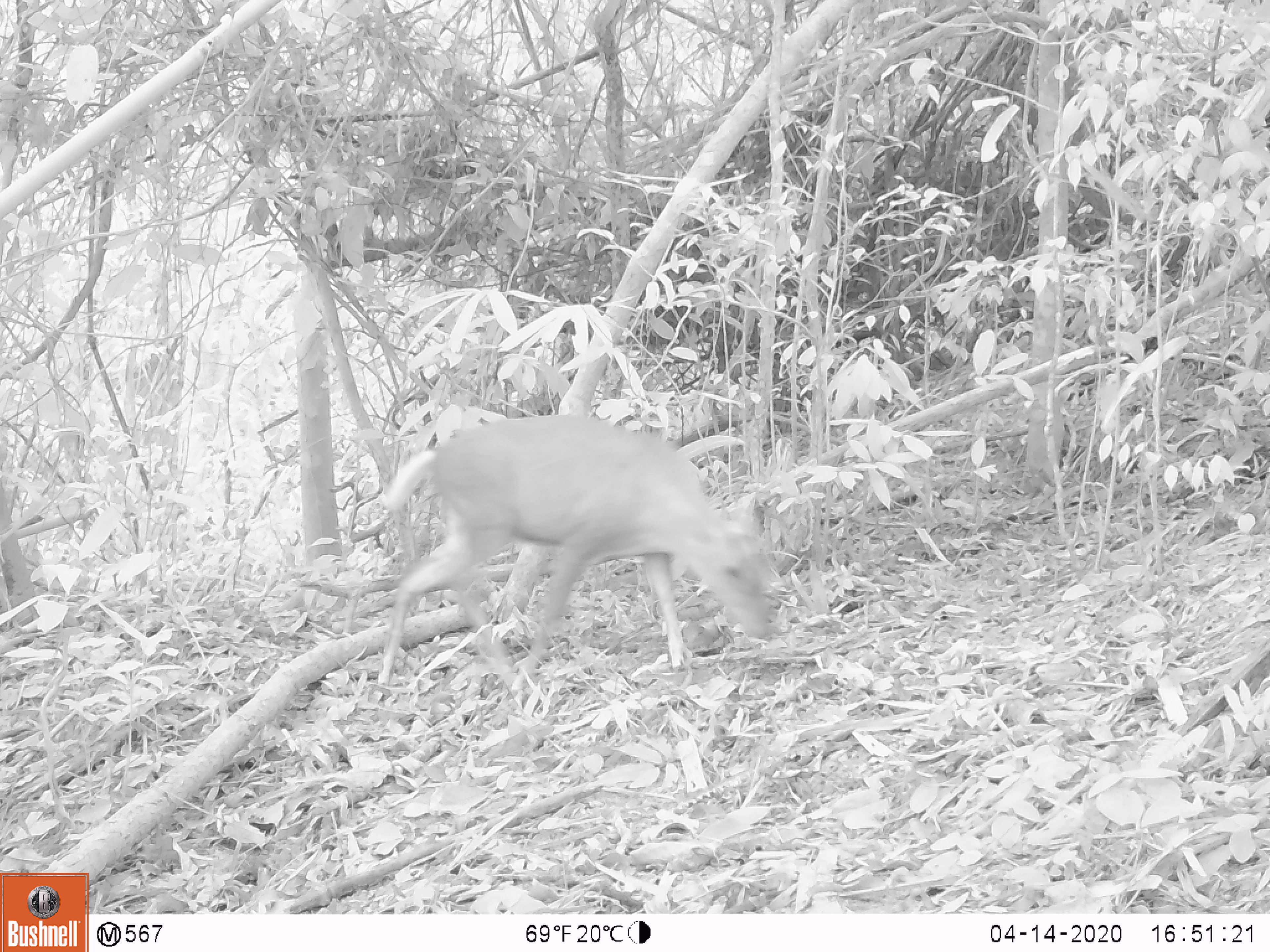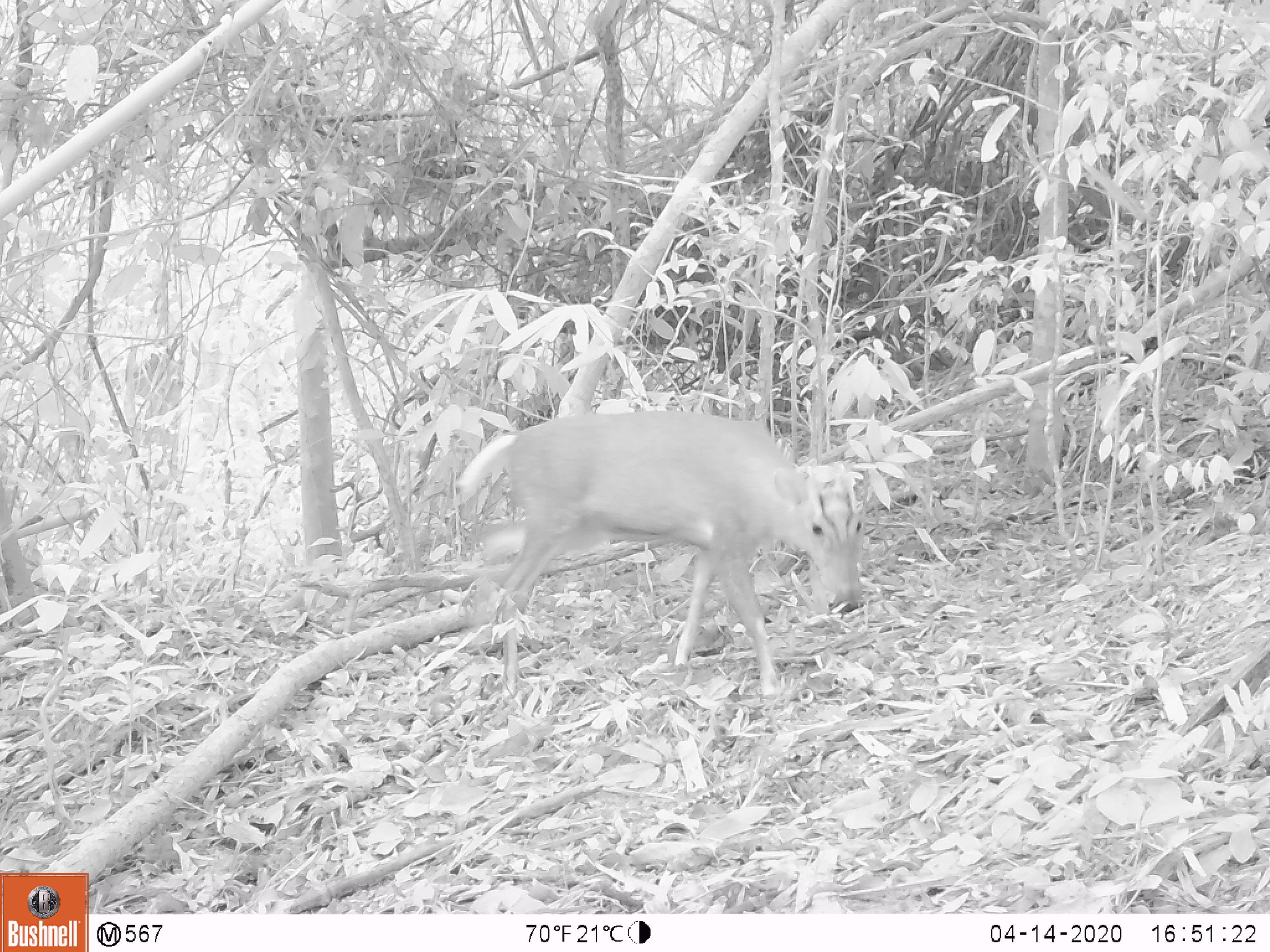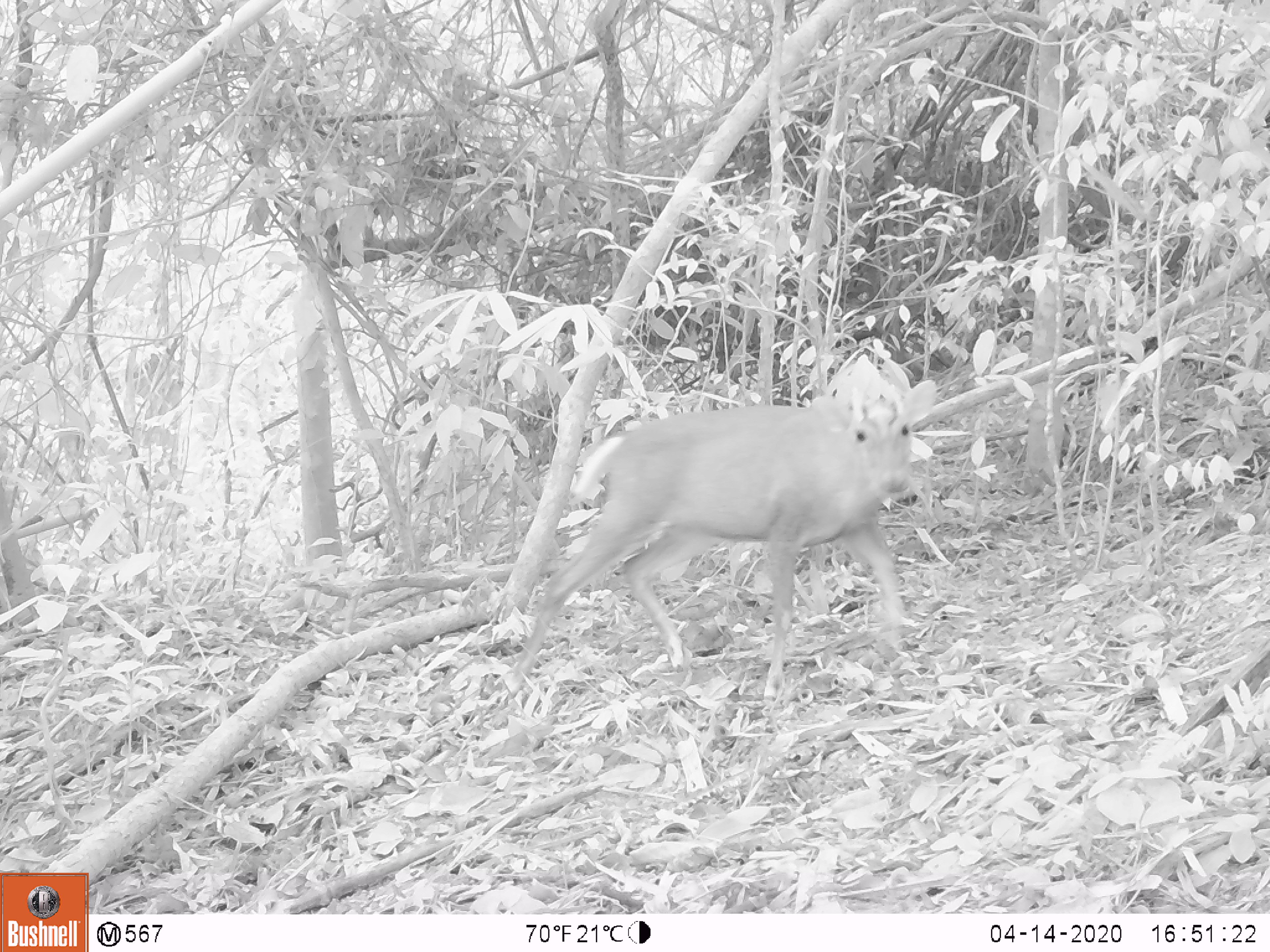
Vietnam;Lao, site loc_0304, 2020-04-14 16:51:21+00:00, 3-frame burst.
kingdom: Animalia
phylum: Chordata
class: Mammalia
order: Artiodactyla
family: Cervidae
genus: Muntiacus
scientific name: Muntiacus rooseveltorum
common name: roosevelt's muntjac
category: roosevelts muntjac group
Roosevelts muntjac group (roosevelt's muntjac) (Muntiacus rooseveltorum). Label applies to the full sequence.